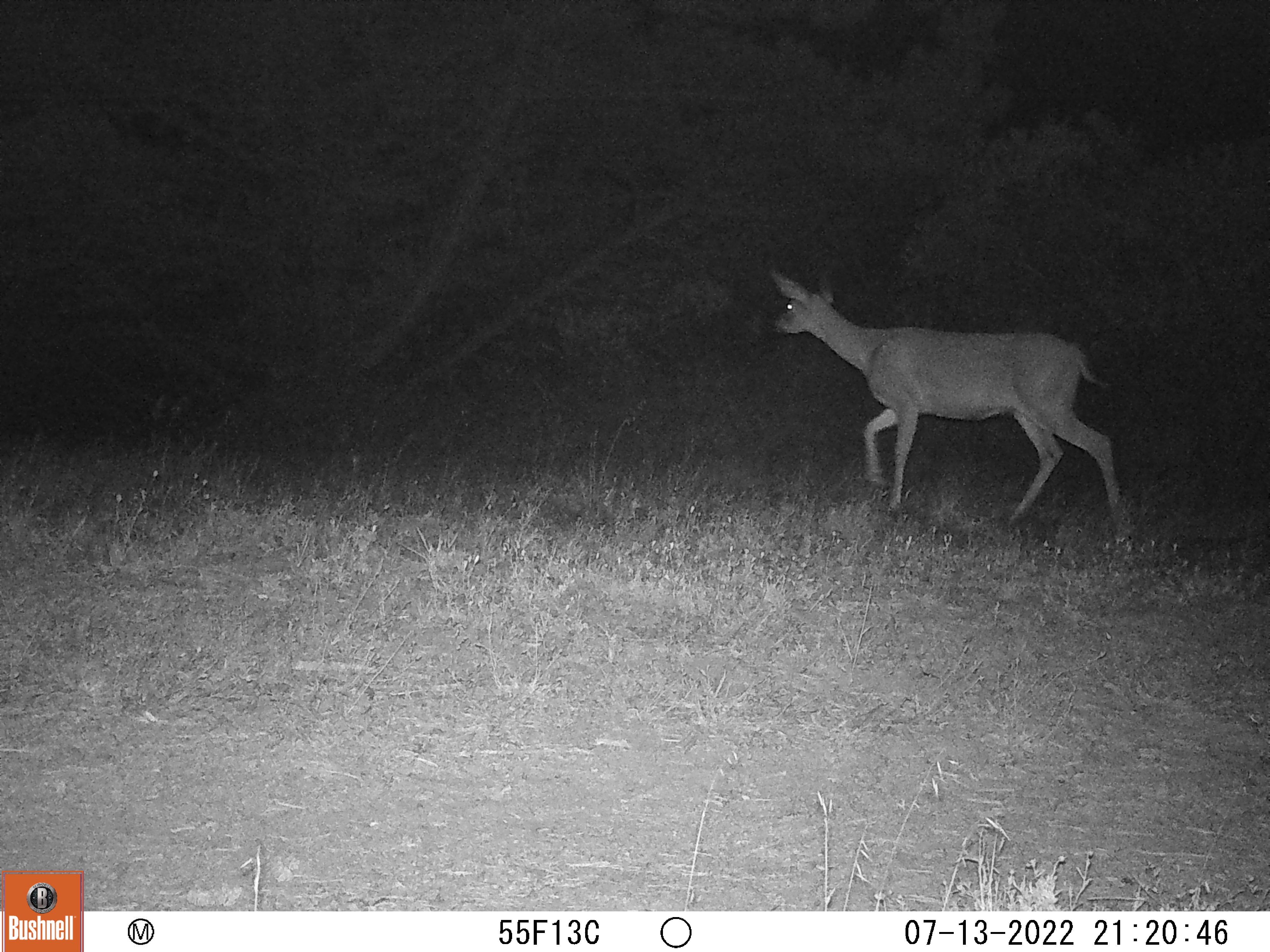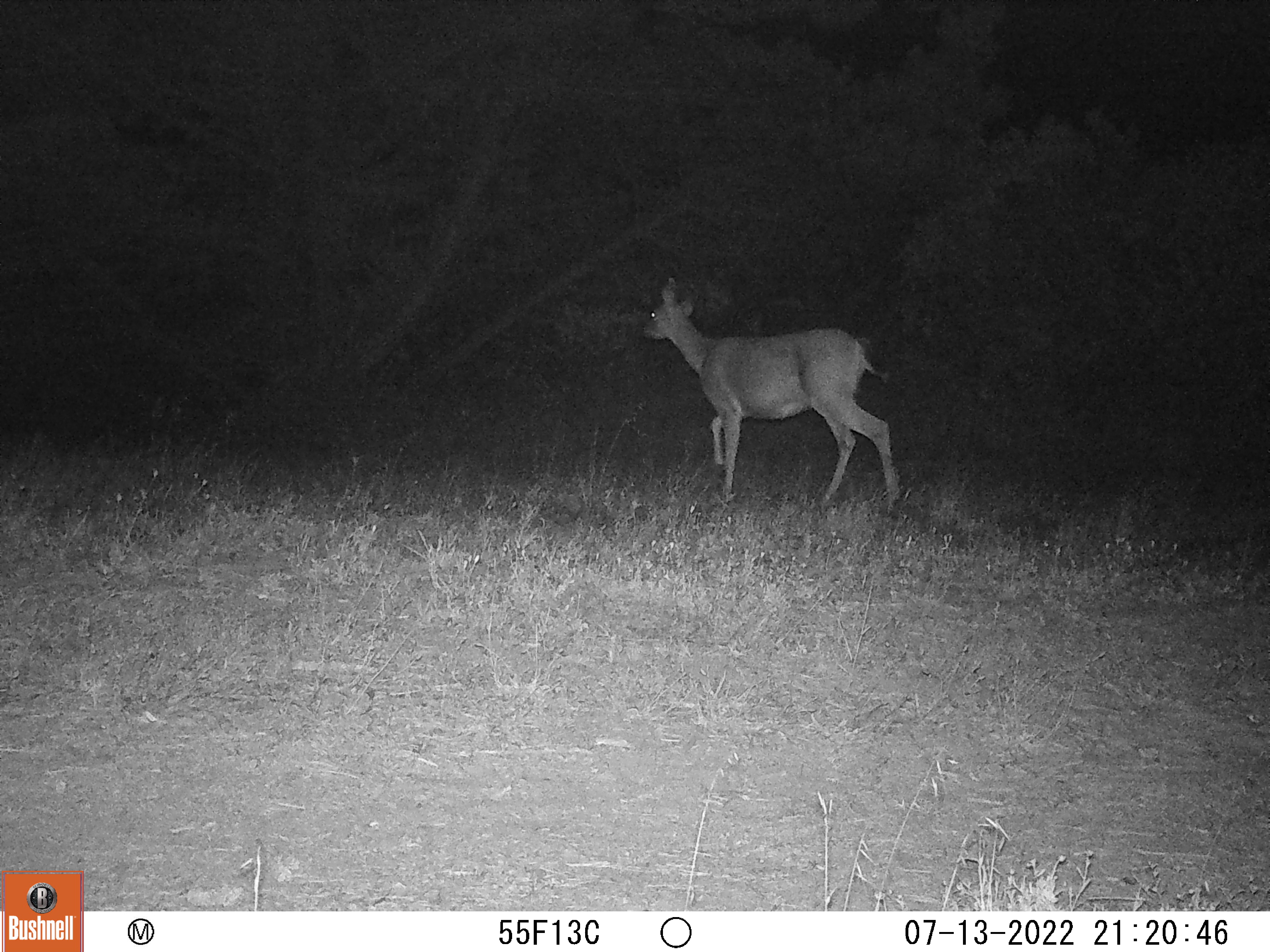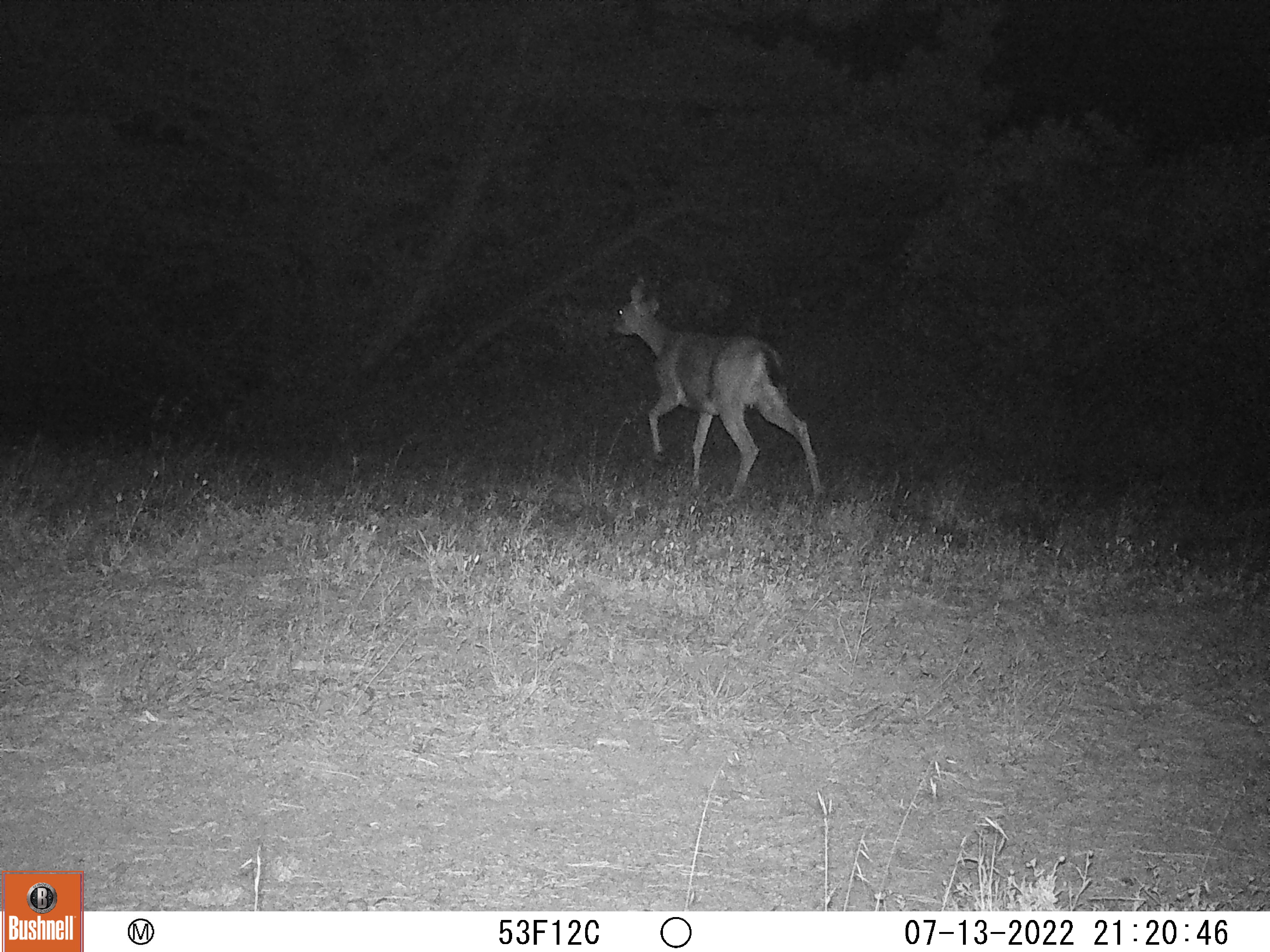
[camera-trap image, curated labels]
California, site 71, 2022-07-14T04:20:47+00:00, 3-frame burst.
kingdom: Animalia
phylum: Chordata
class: Mammalia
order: Artiodactyla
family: Cervidae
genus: Odocoileus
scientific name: Odocoileus hemionus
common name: mule deer